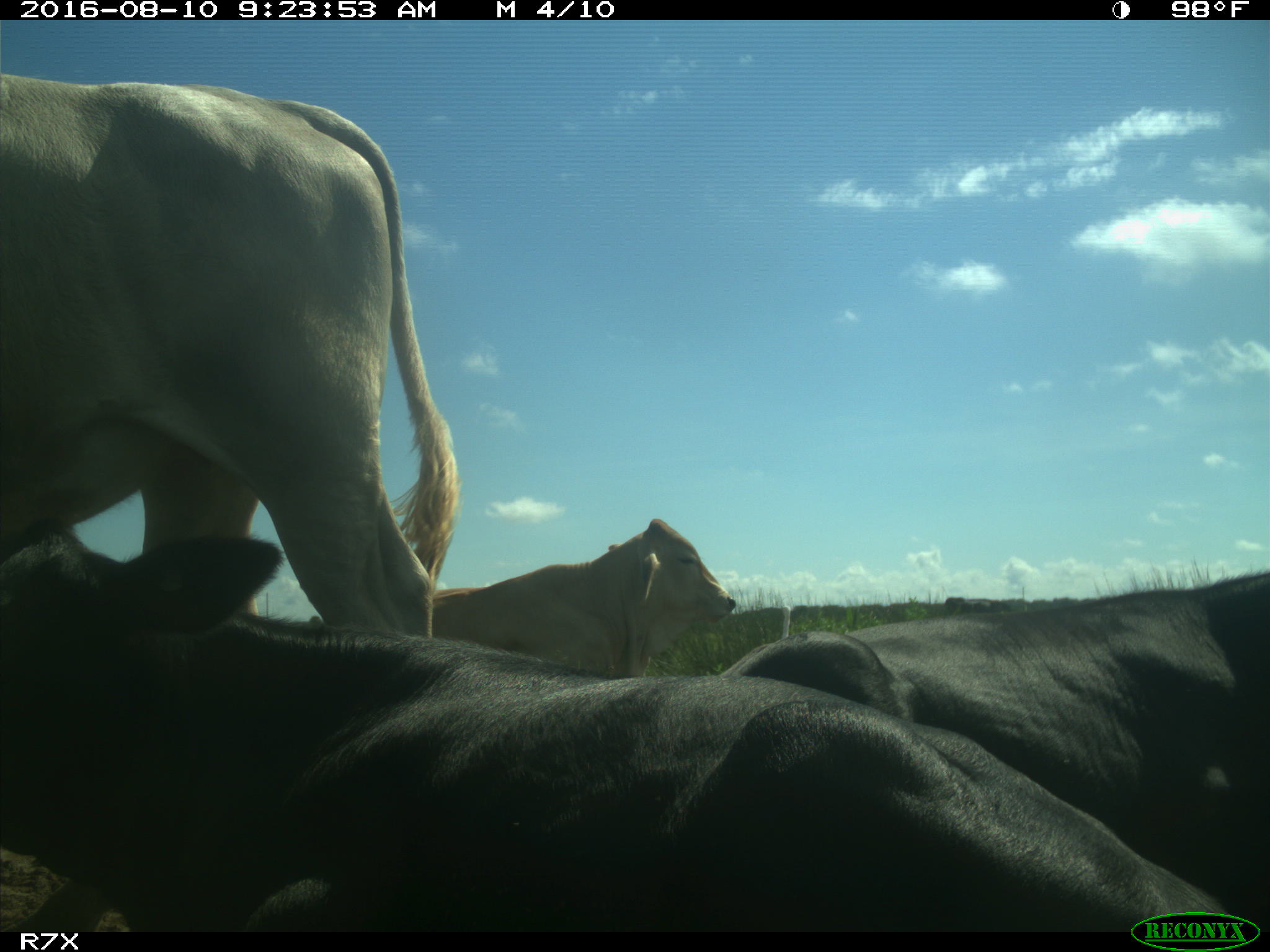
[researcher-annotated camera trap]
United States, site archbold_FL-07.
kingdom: Animalia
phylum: Chordata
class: Mammalia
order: Artiodactyla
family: Bovidae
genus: Bos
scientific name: Bos taurus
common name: domestic cow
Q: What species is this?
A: Bos taurus (domestic cow).